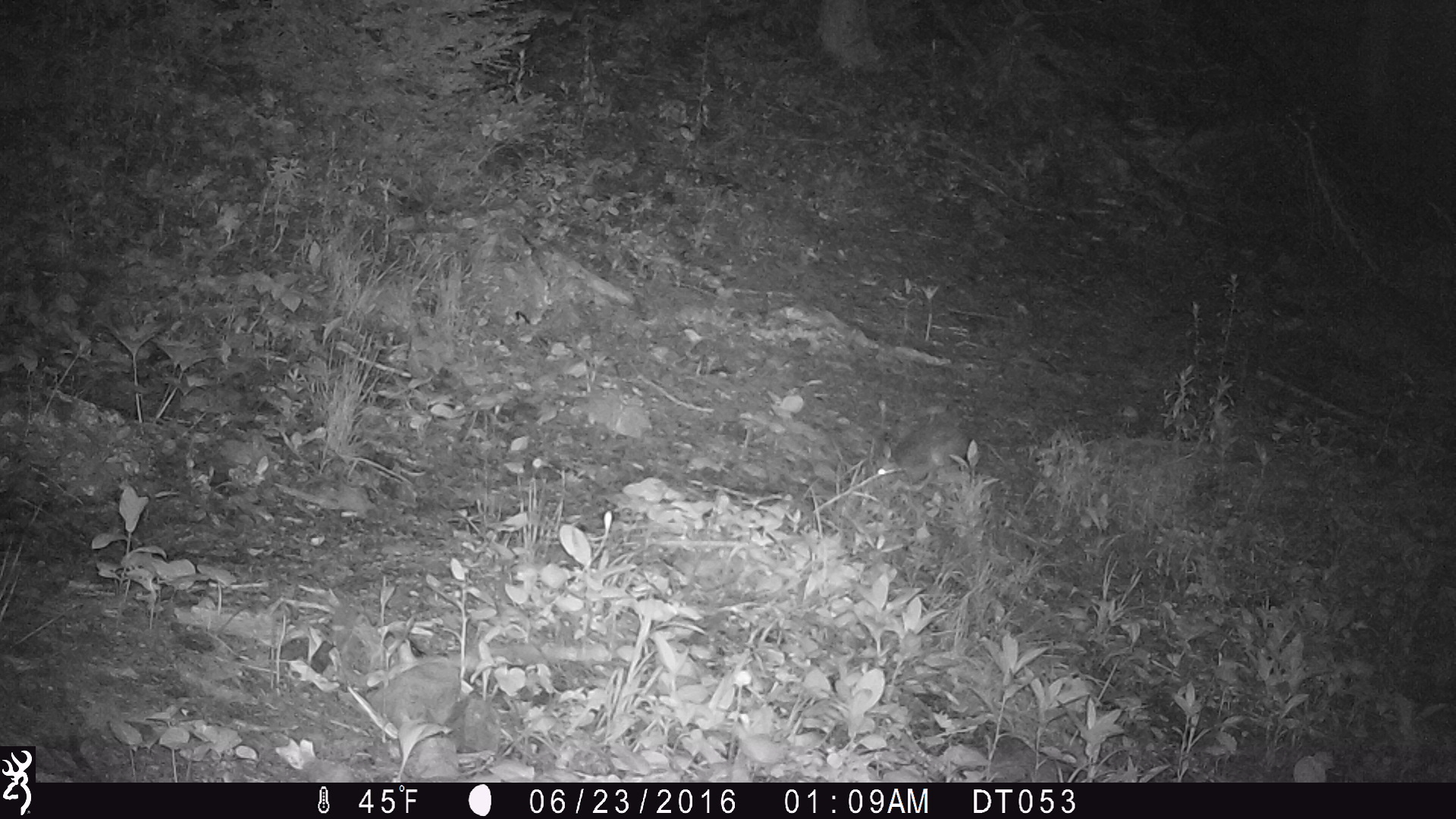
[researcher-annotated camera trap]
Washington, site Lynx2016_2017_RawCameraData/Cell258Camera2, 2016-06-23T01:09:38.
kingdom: Animalia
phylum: Chordata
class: Mammalia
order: Lagomorpha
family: Leporidae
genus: Lepus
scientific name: Lepus americanus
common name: snowshoe hare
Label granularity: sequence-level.